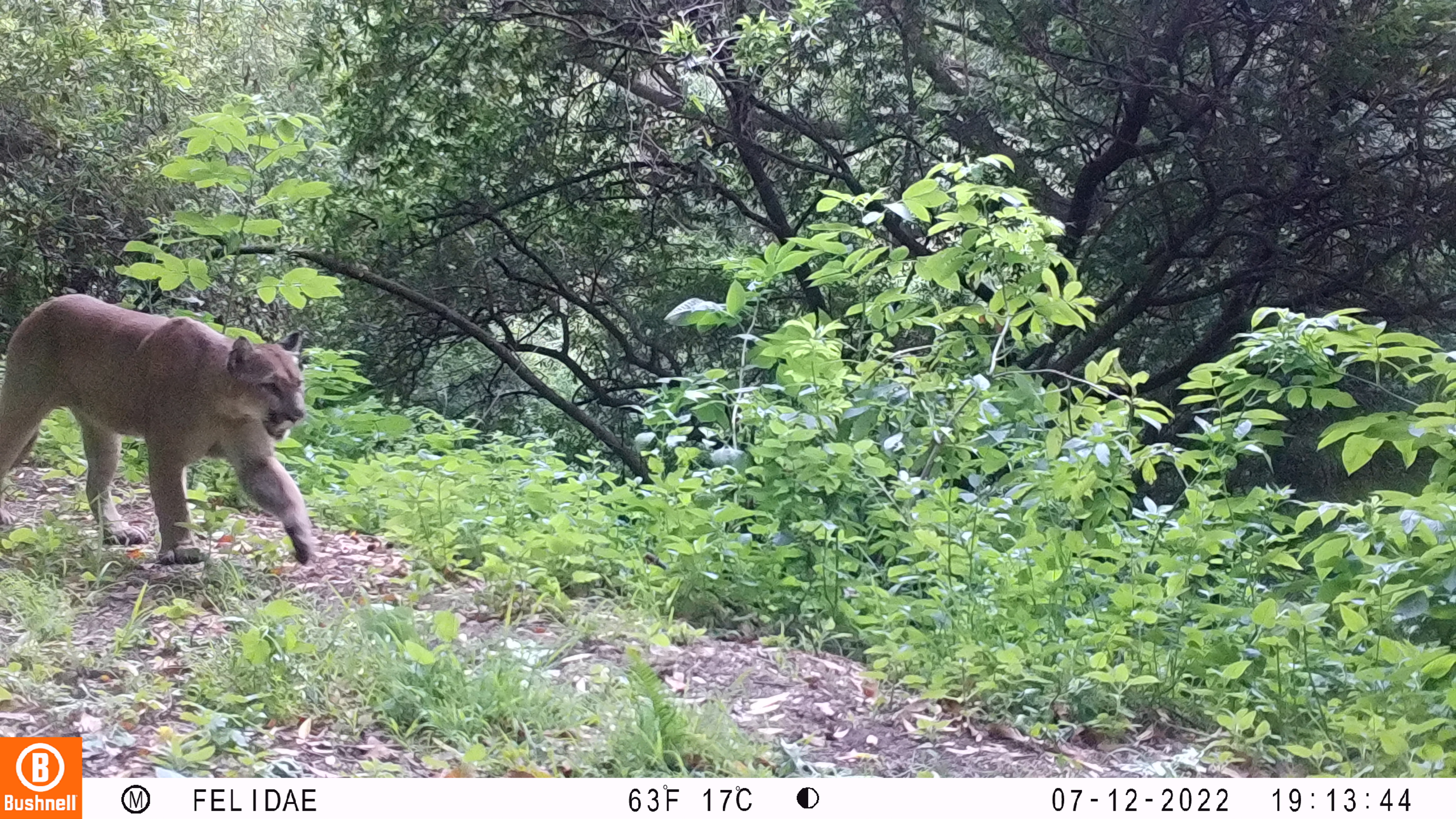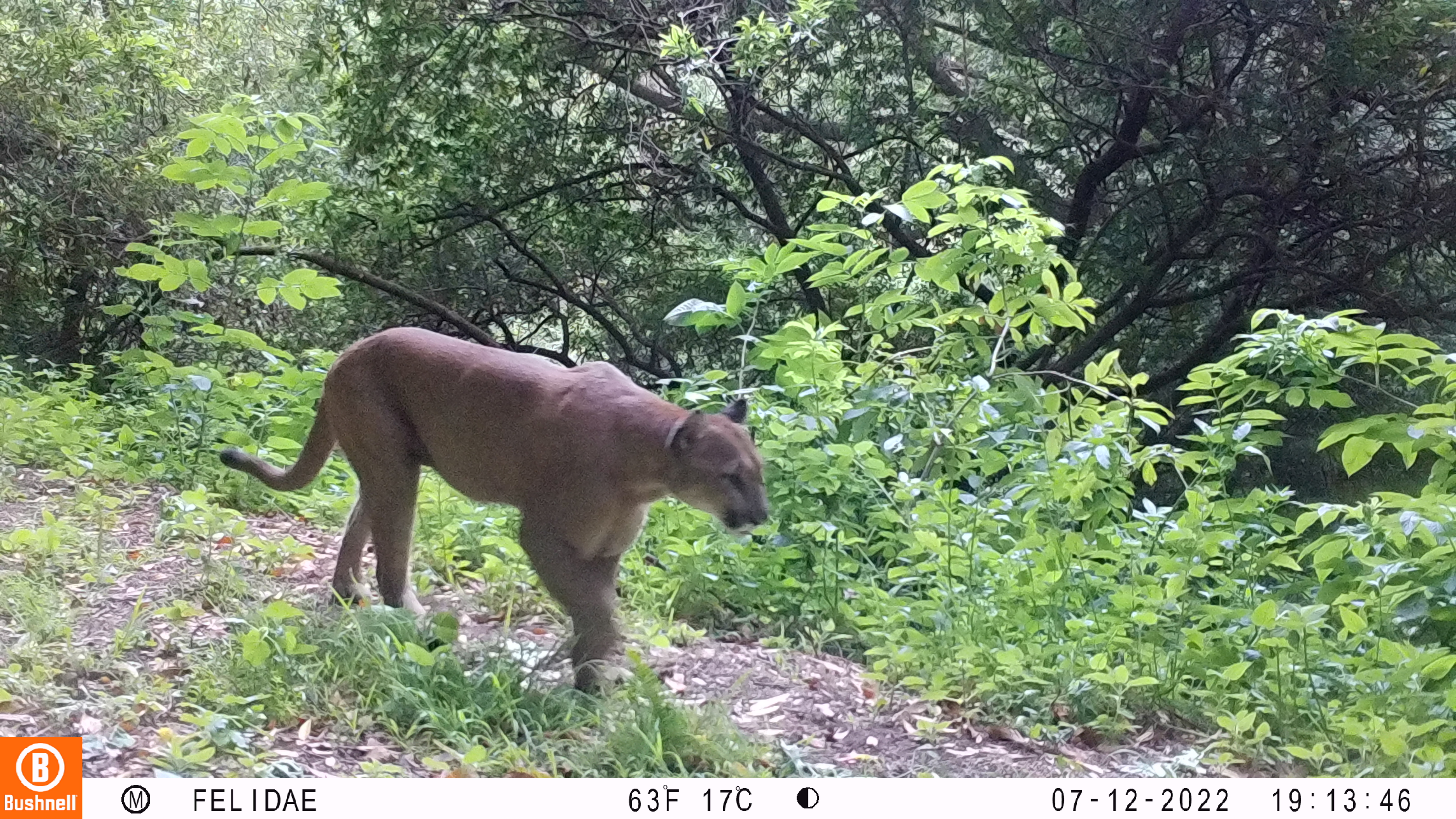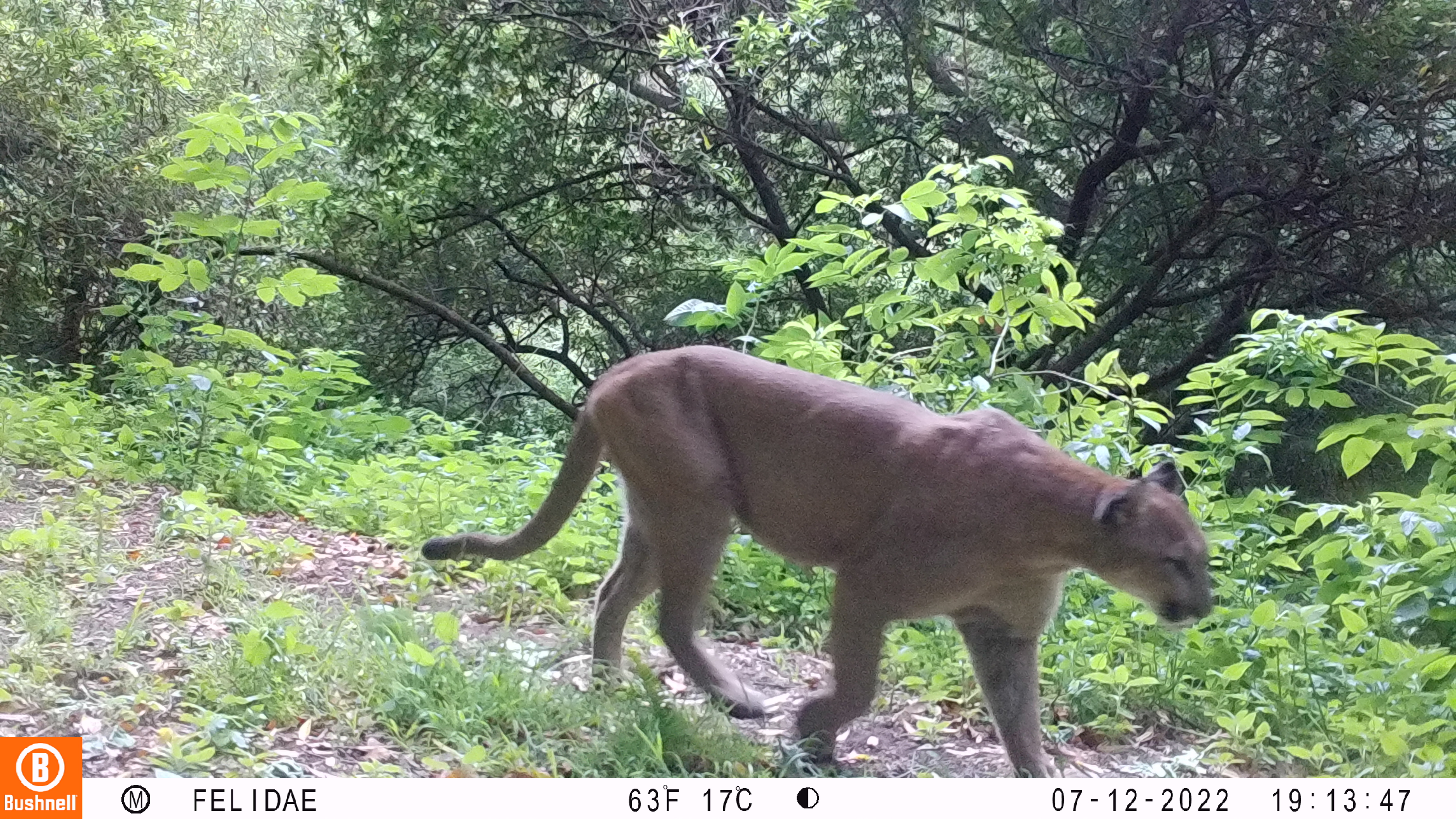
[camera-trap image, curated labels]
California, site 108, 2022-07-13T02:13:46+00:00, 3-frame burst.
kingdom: Animalia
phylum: Chordata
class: Mammalia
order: Carnivora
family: Felidae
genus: Puma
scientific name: Puma concolor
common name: puma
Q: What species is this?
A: Puma (Puma concolor).